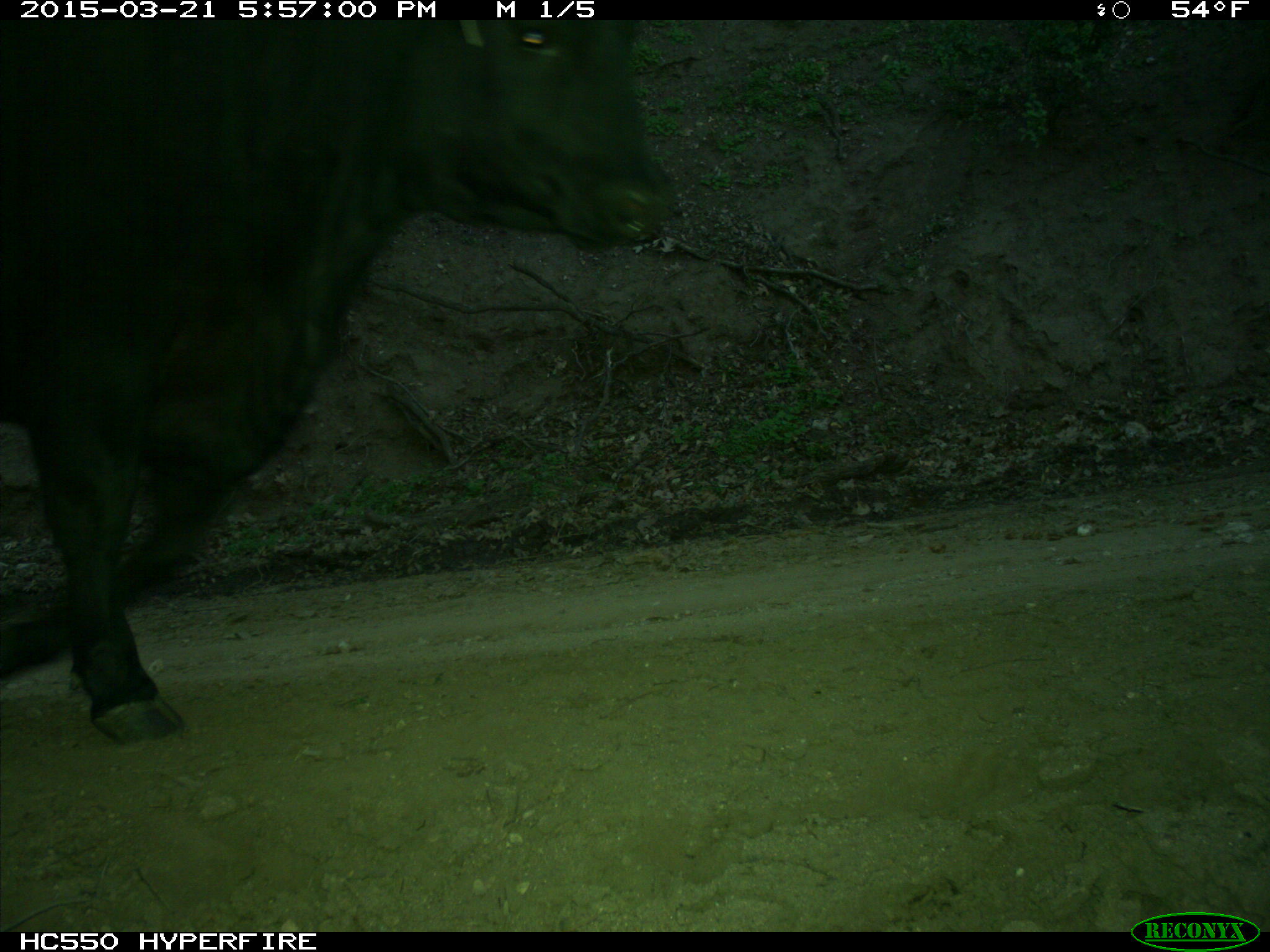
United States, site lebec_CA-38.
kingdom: Animalia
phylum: Chordata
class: Mammalia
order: Artiodactyla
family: Bovidae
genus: Bos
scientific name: Bos taurus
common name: domestic cow